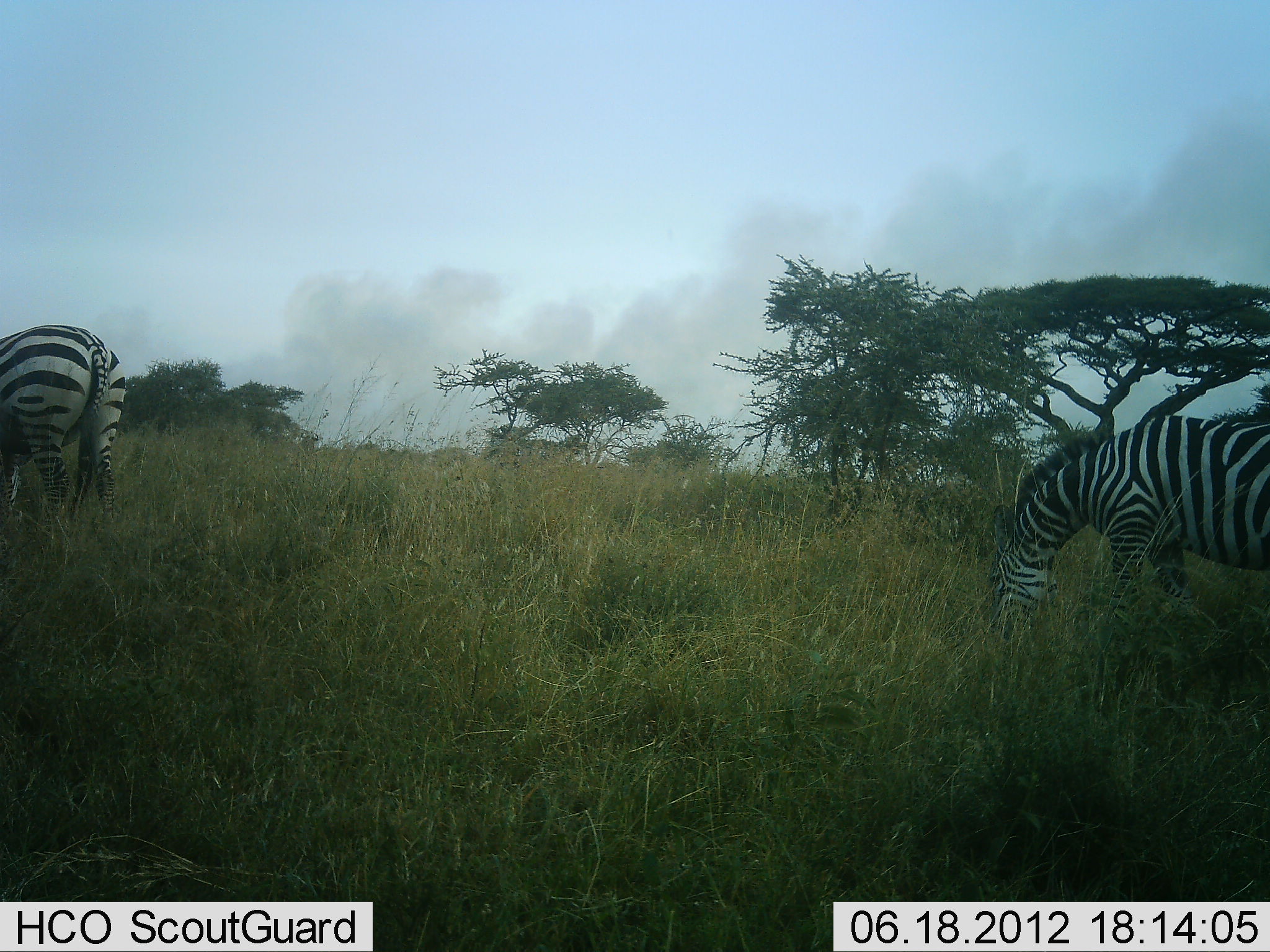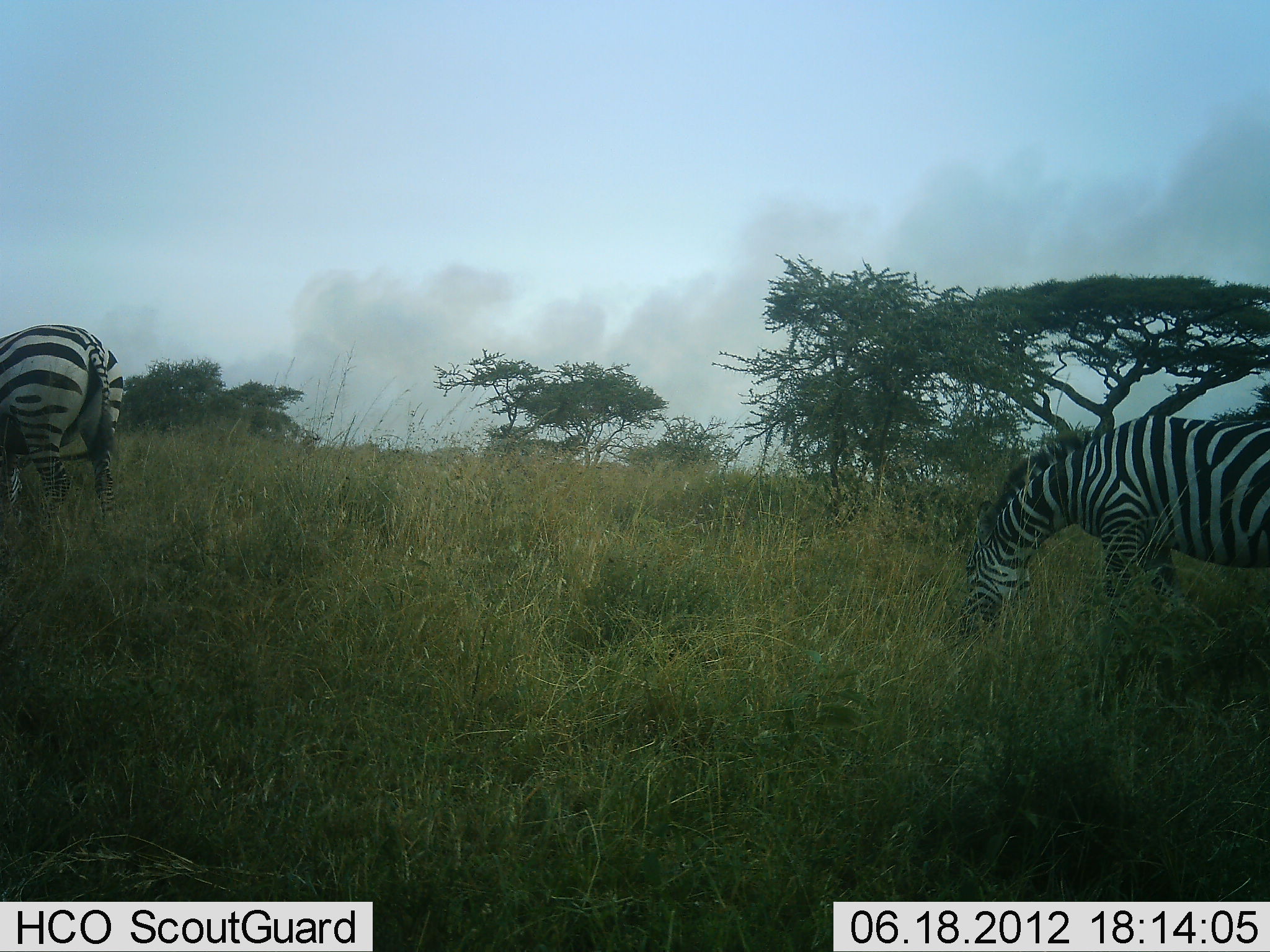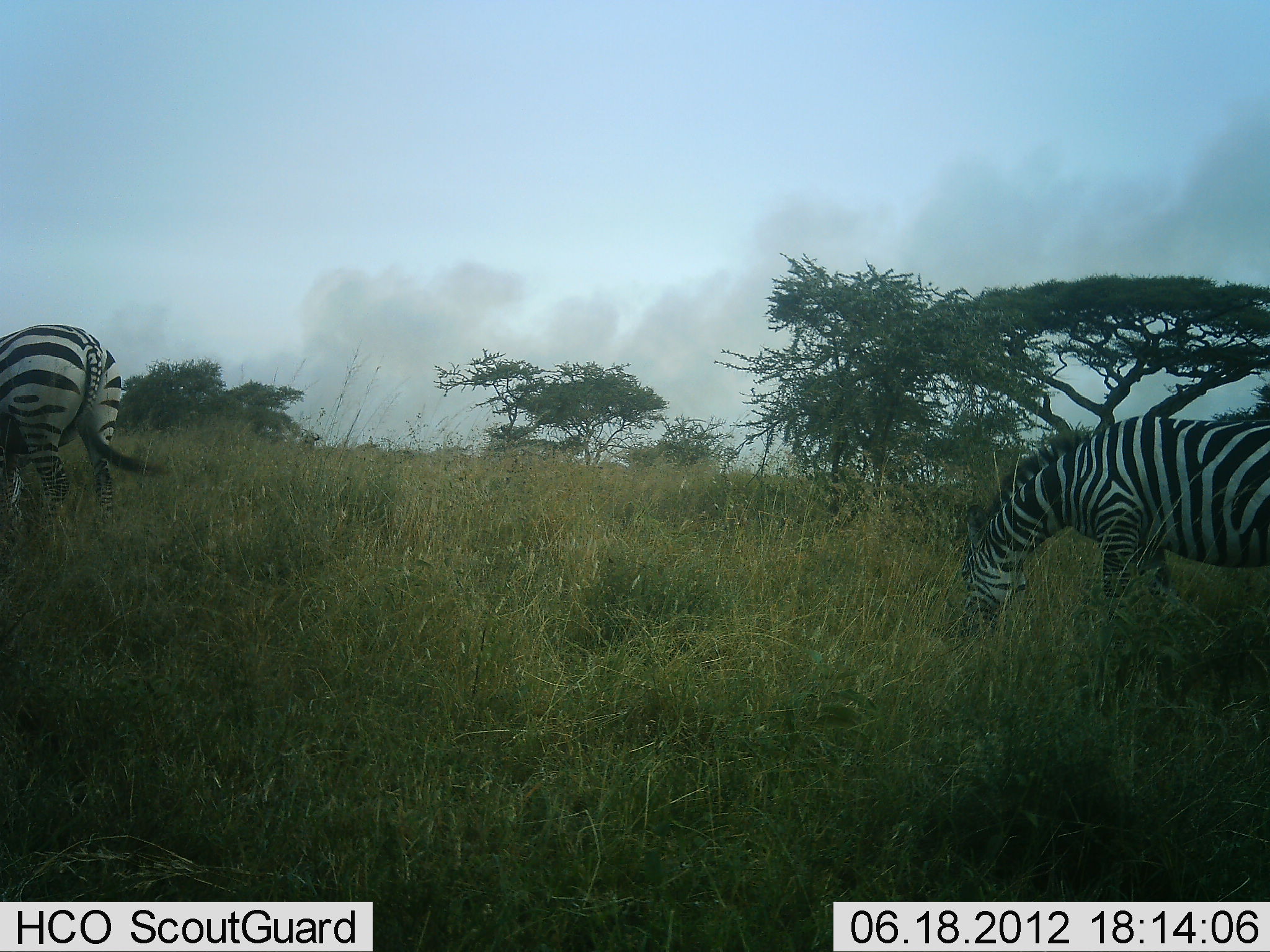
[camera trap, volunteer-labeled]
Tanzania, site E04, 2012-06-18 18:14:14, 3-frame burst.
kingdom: Animalia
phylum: Chordata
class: Mammalia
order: Perissodactyla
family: Equidae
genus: Equus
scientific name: Equus quagga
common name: plains zebra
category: zebra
Zebra (plains zebra) (Equus quagga), count 2. Behavior (volunteer vote fractions): standing 40%, resting 0%, moving 10%, interacting 0%. Young present (vote fraction): 0%. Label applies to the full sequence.